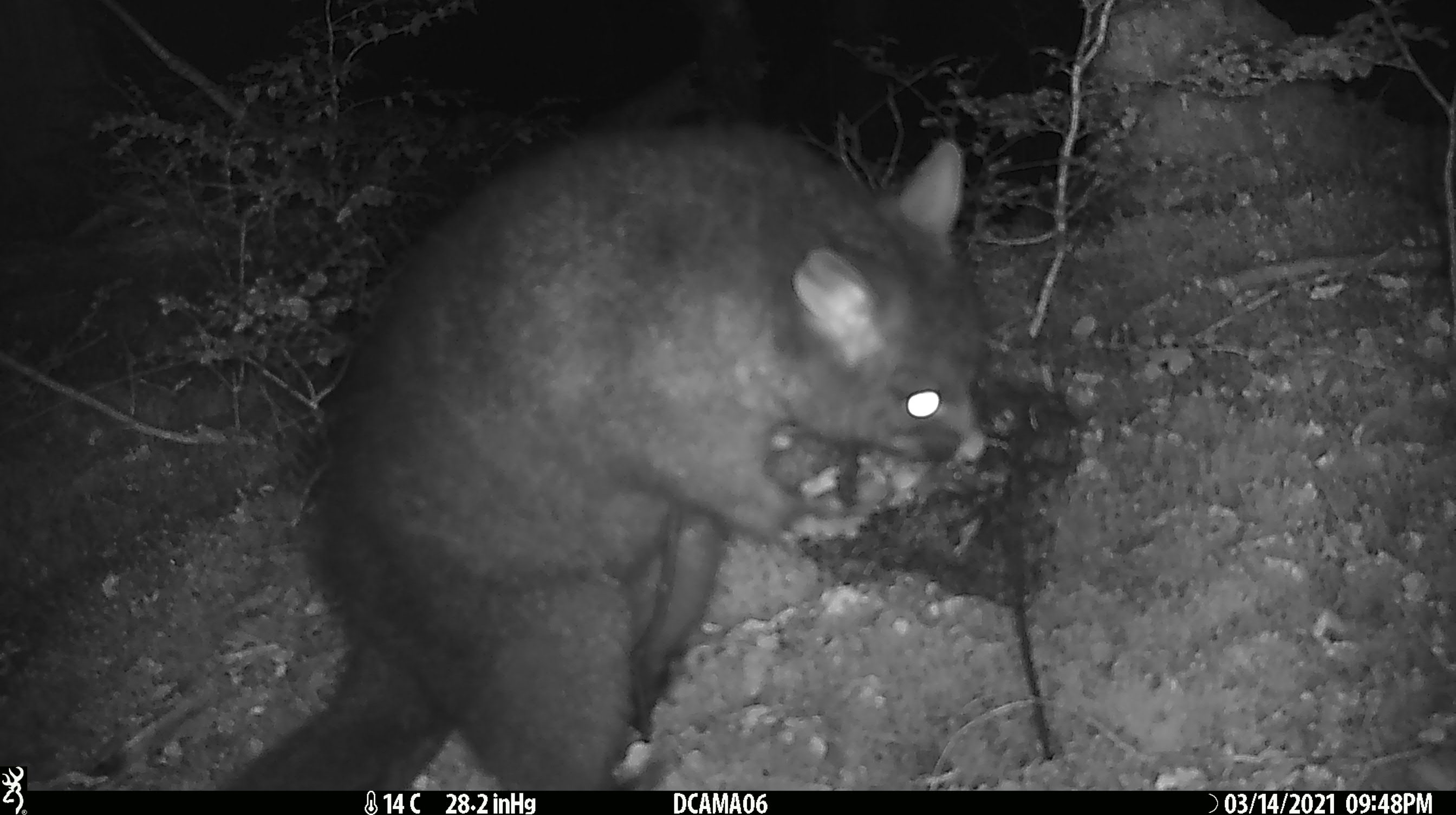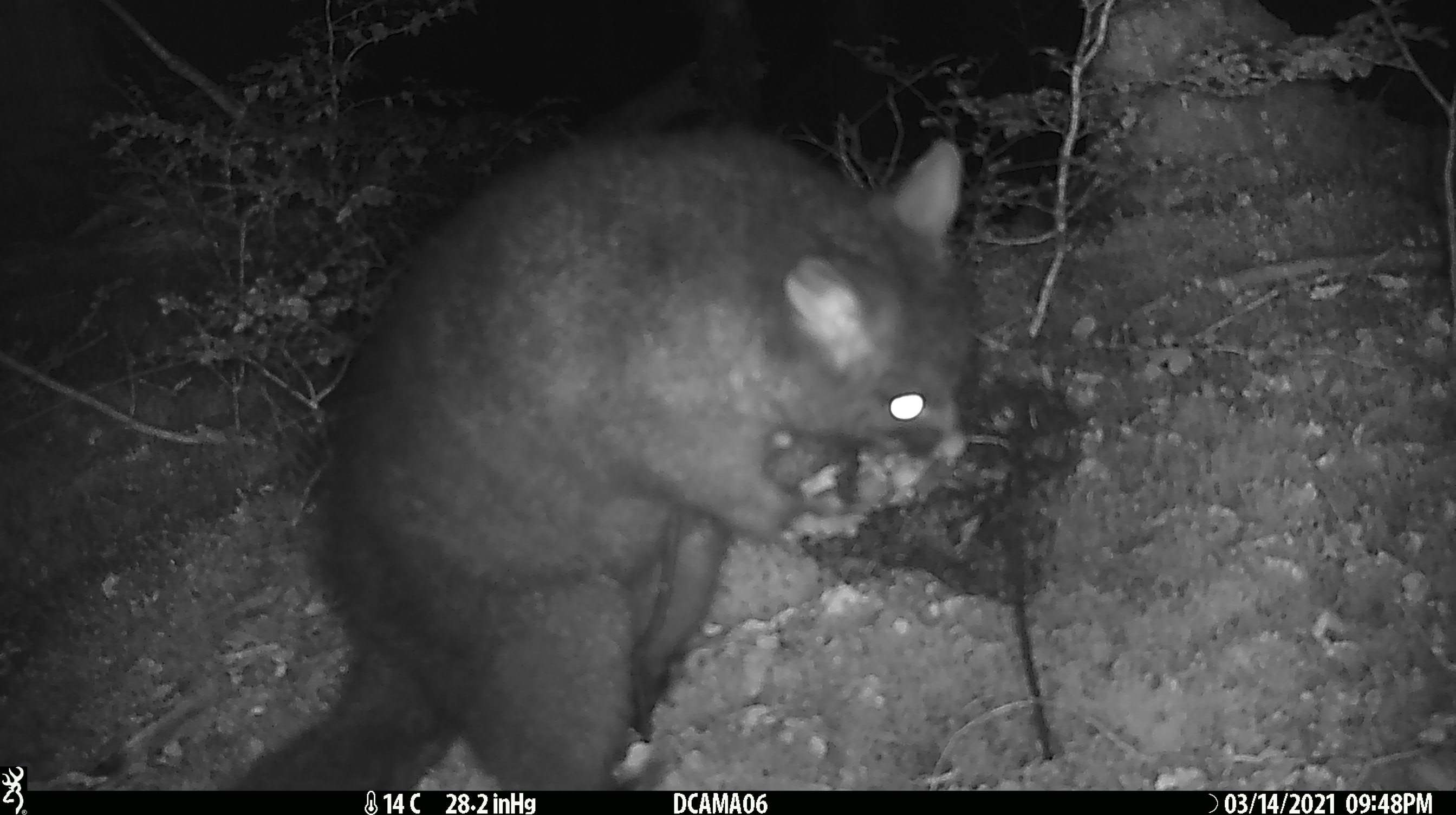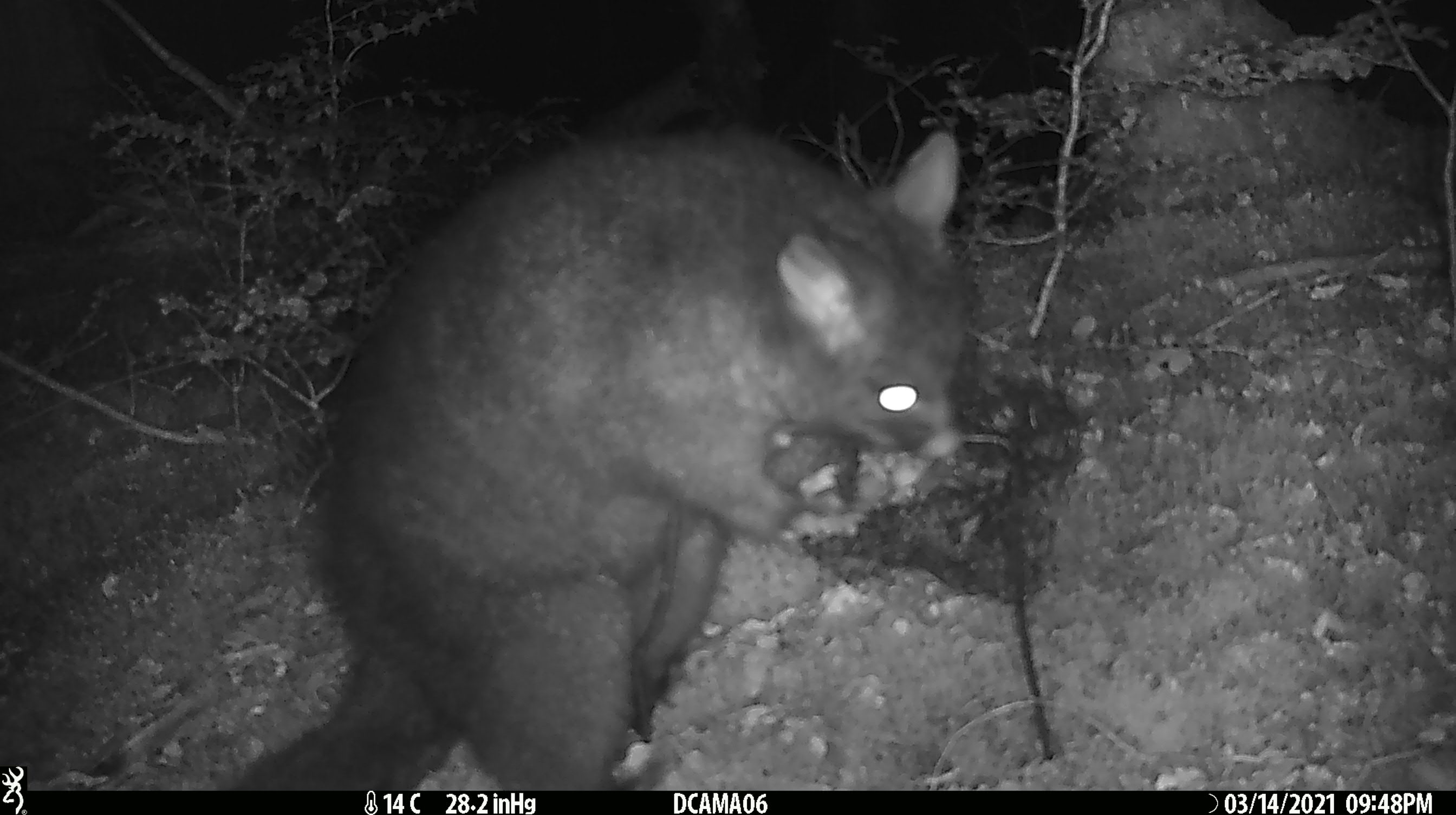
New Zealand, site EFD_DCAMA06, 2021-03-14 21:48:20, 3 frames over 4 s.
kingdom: Animalia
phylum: Chordata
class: Mammalia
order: Diprotodontia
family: Phalangeridae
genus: Trichosurus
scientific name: Trichosurus vulpecula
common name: common brushtail possum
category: possum